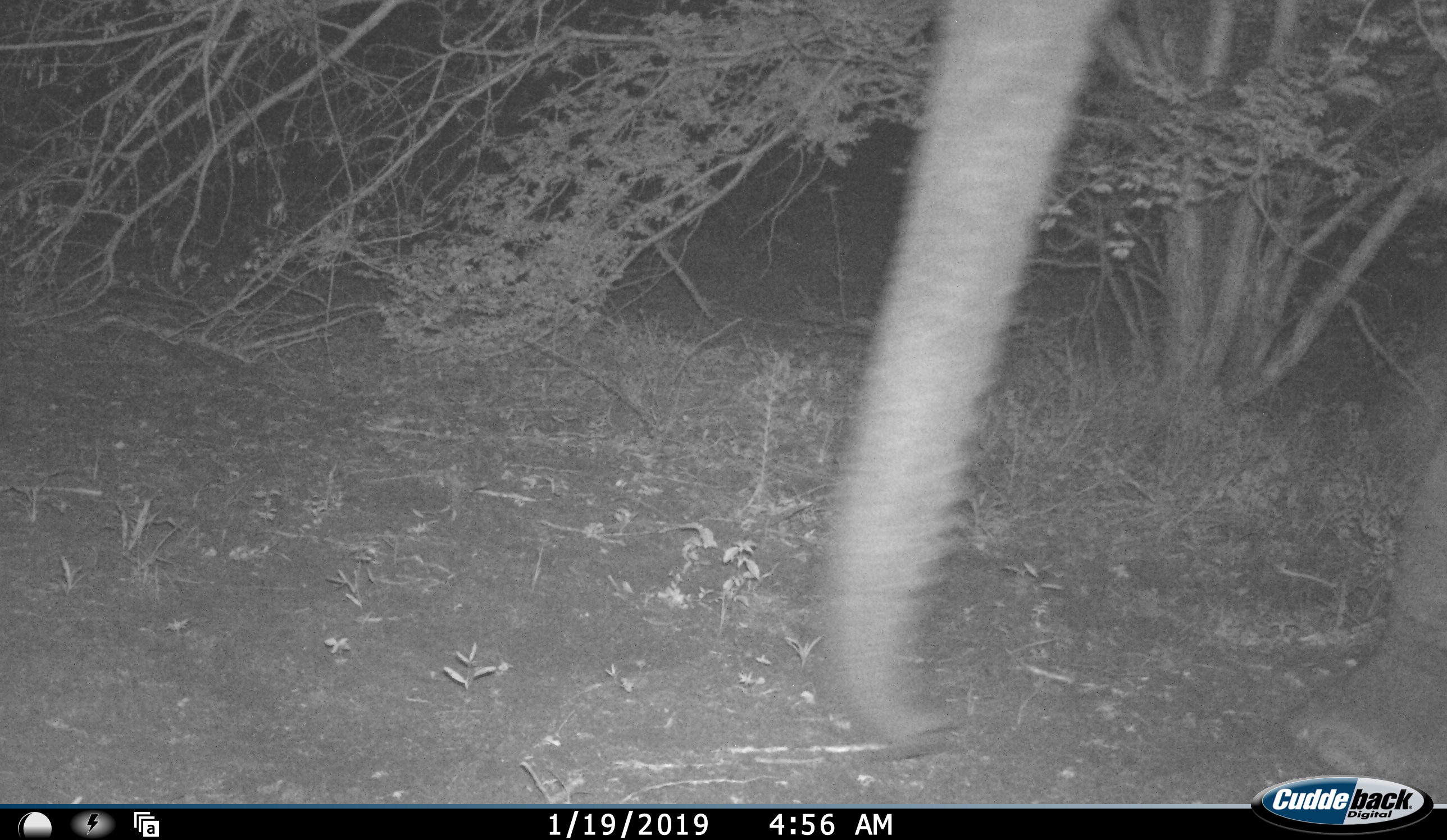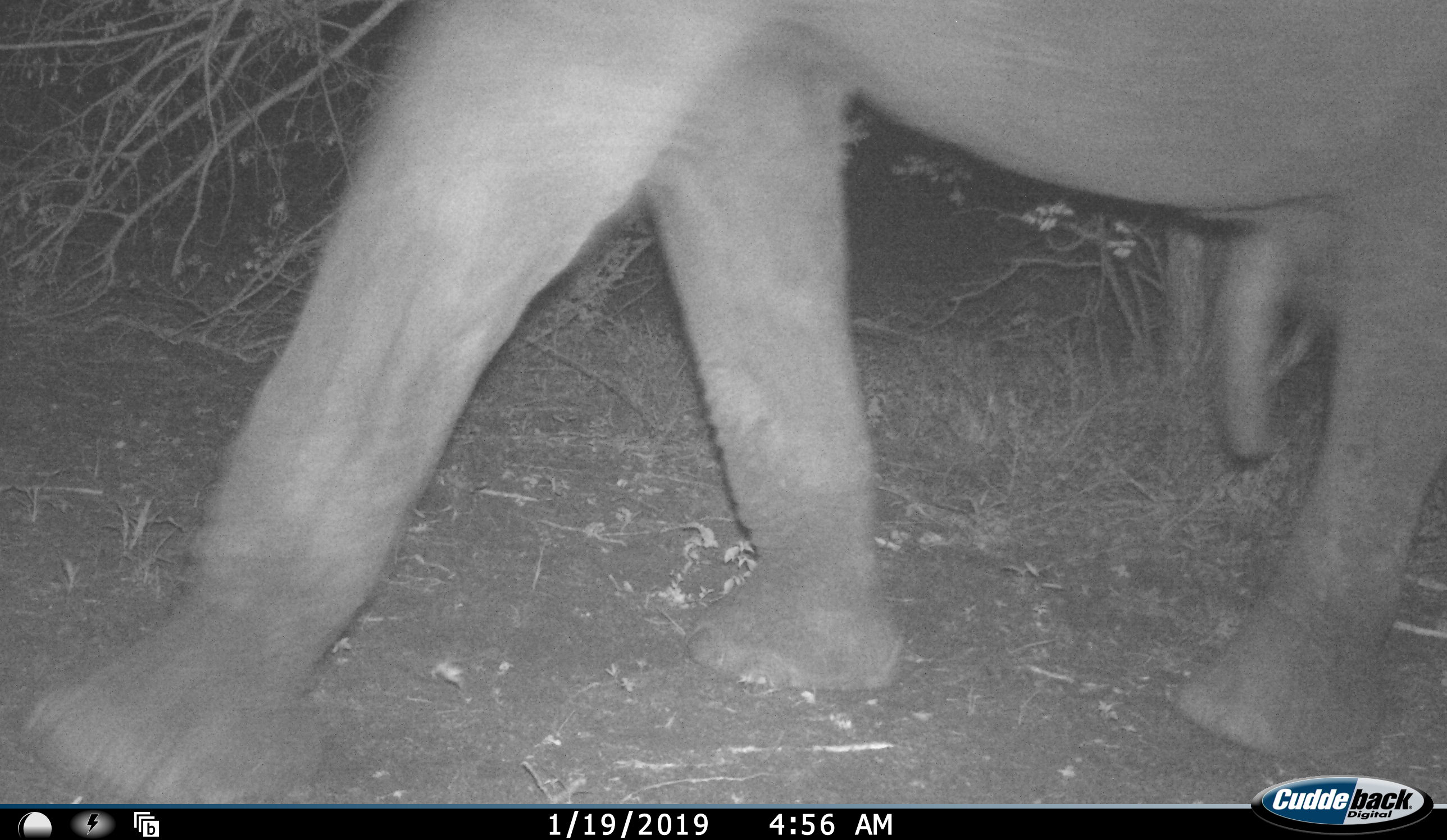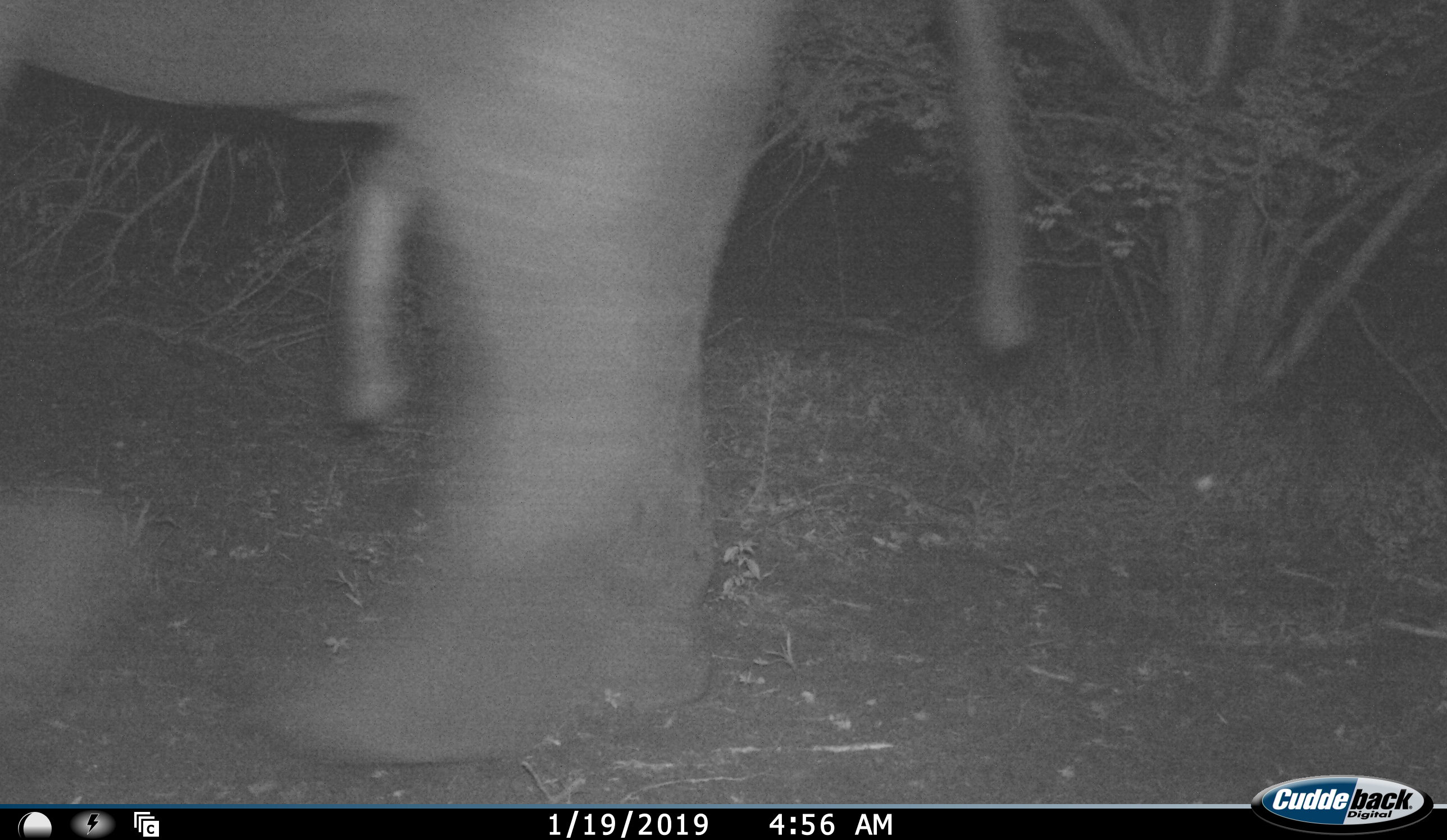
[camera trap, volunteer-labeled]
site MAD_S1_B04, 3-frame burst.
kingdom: Animalia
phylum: Chordata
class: Mammalia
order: Proboscidea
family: Elephantidae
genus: Loxodonta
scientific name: Loxodonta africana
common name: african bush elephant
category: elephant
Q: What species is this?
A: Elephant (african bush elephant) (Loxodonta africana).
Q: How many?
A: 1.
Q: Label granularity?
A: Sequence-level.